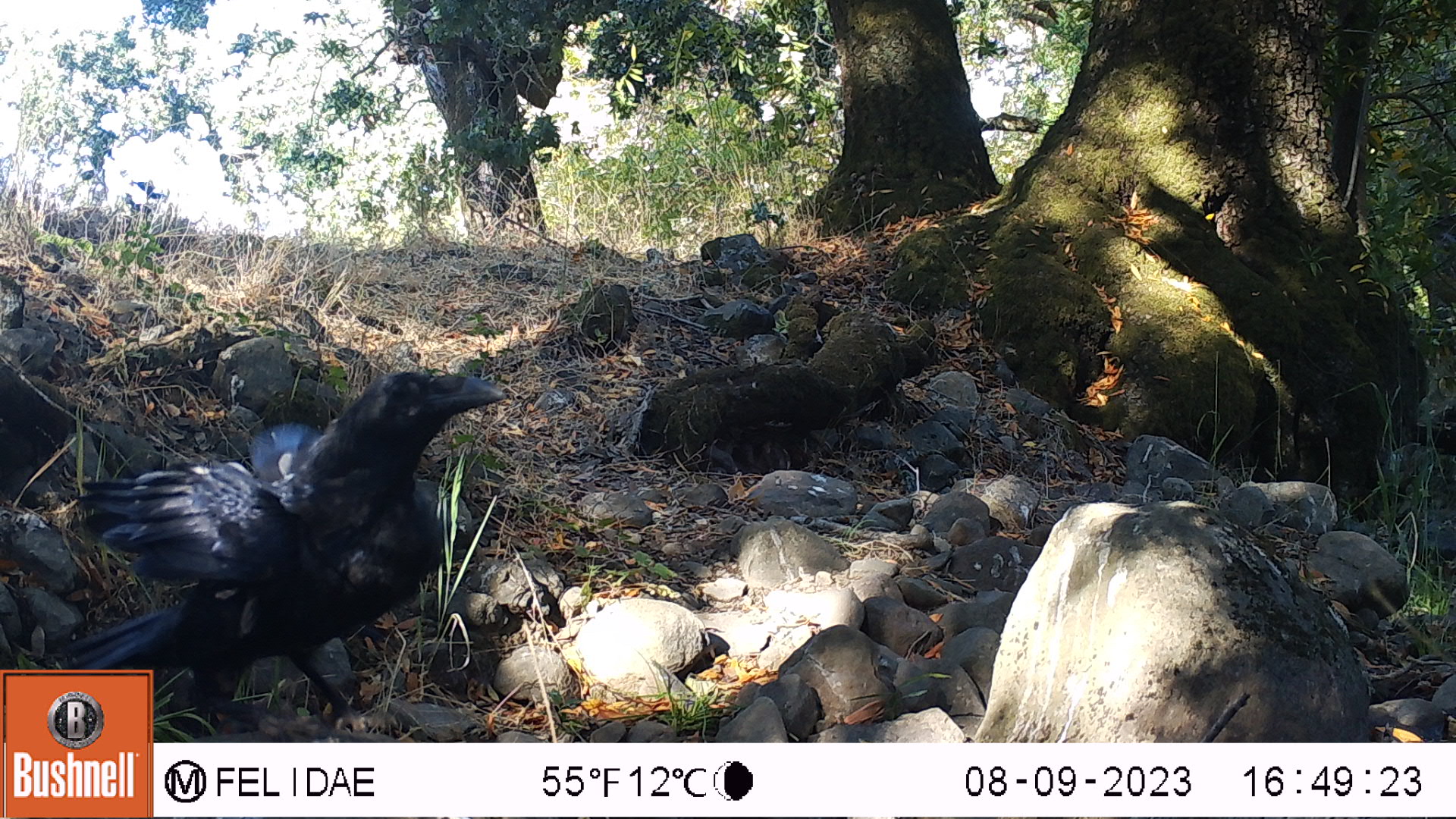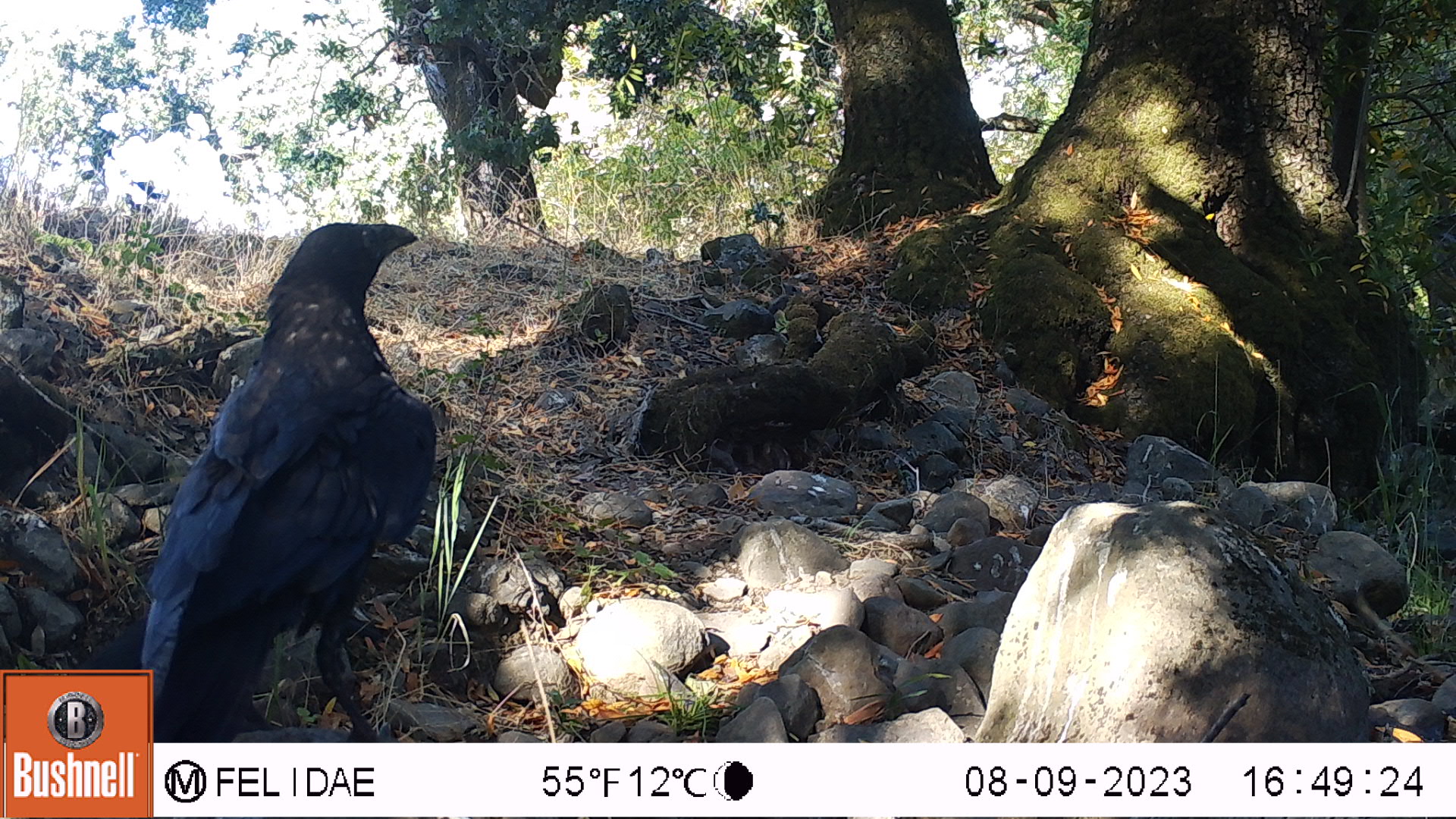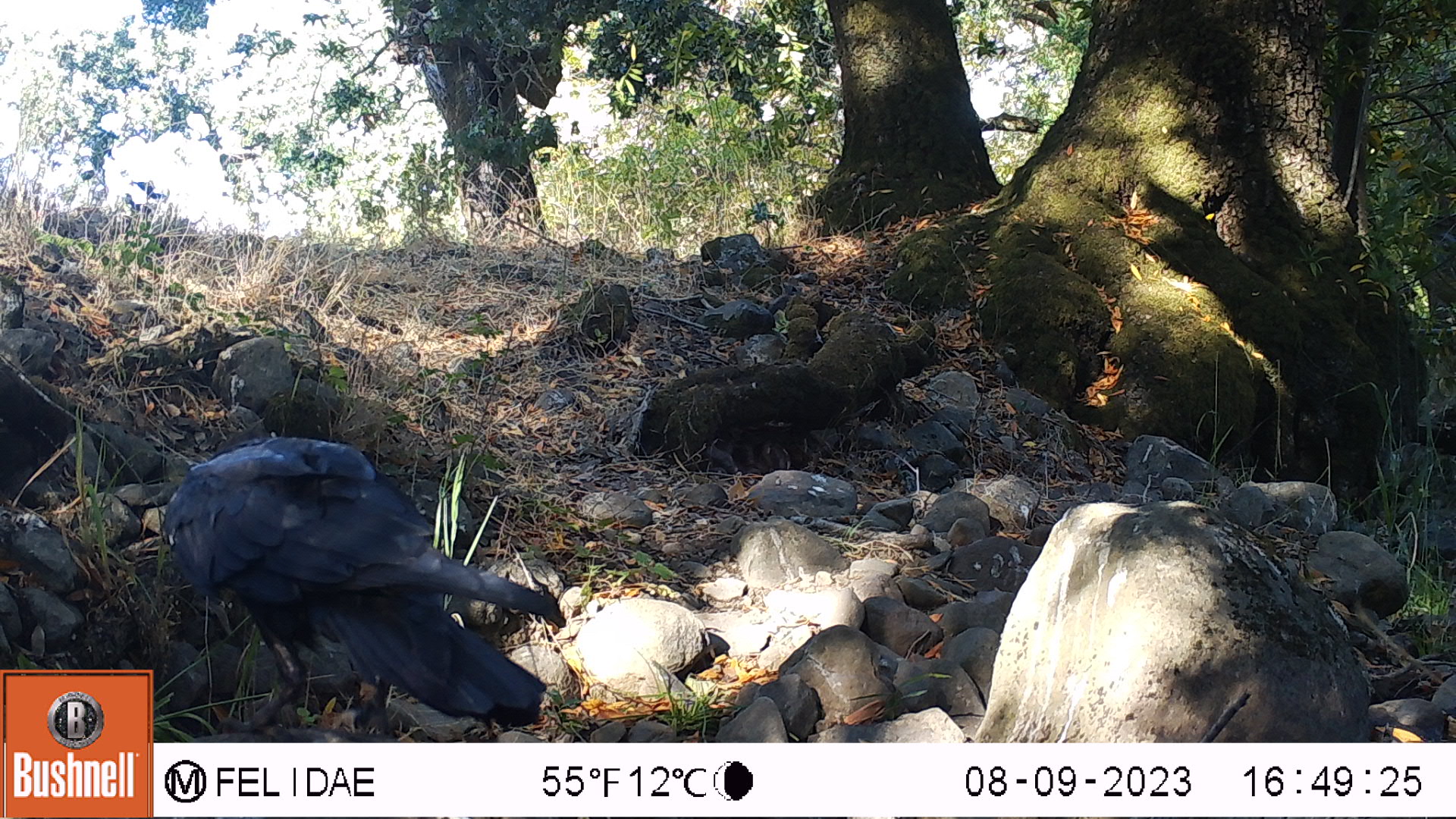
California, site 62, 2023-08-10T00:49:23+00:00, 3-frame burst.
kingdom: Animalia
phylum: Chordata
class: Aves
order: Passeriformes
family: Corvidae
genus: Corvus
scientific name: Corvus corax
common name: common raven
Common raven (Corvus corax).